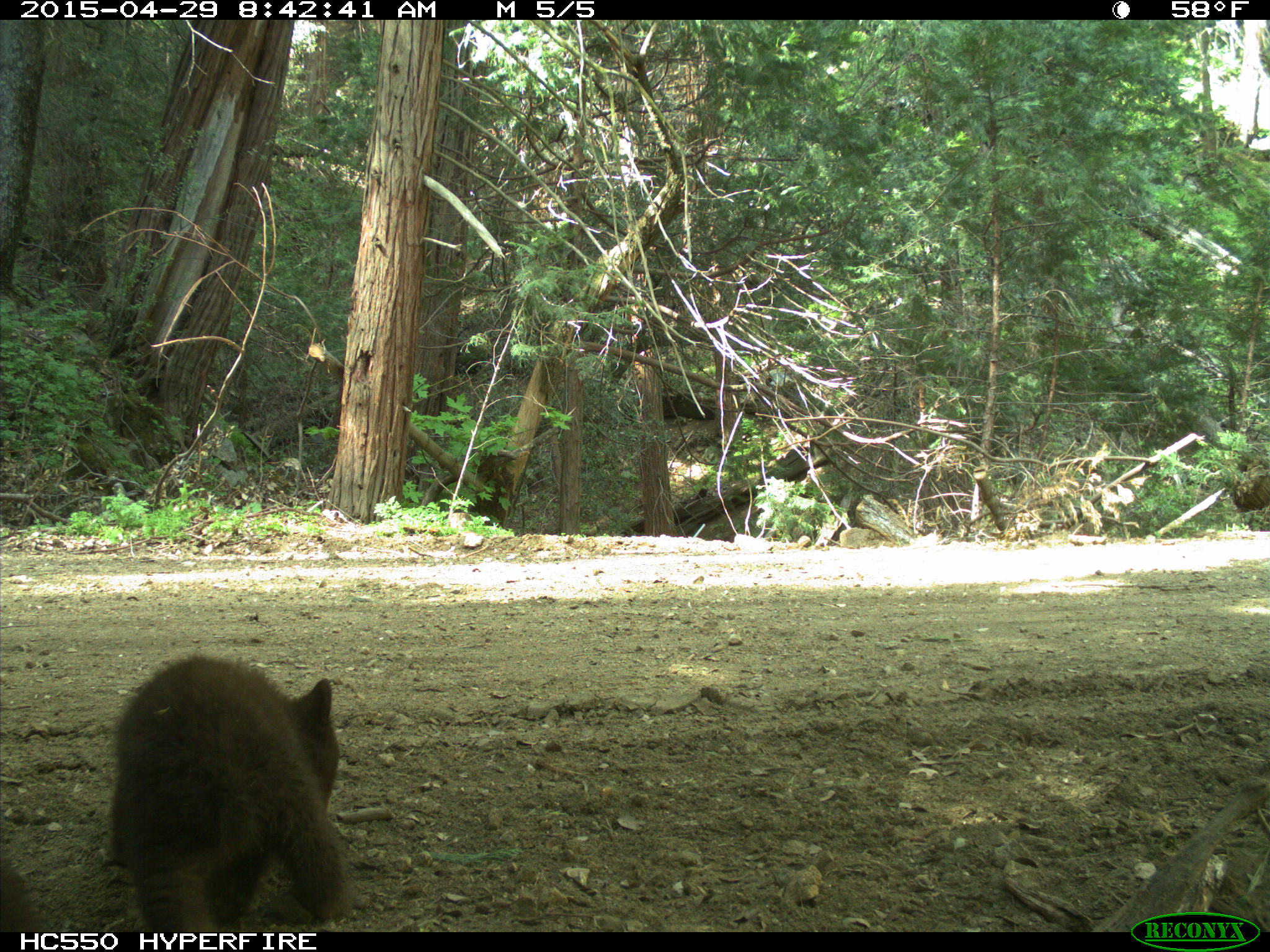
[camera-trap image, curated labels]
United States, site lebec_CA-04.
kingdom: Animalia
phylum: Chordata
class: Mammalia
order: Carnivora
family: Ursidae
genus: Ursus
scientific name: Ursus americanus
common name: american black bear